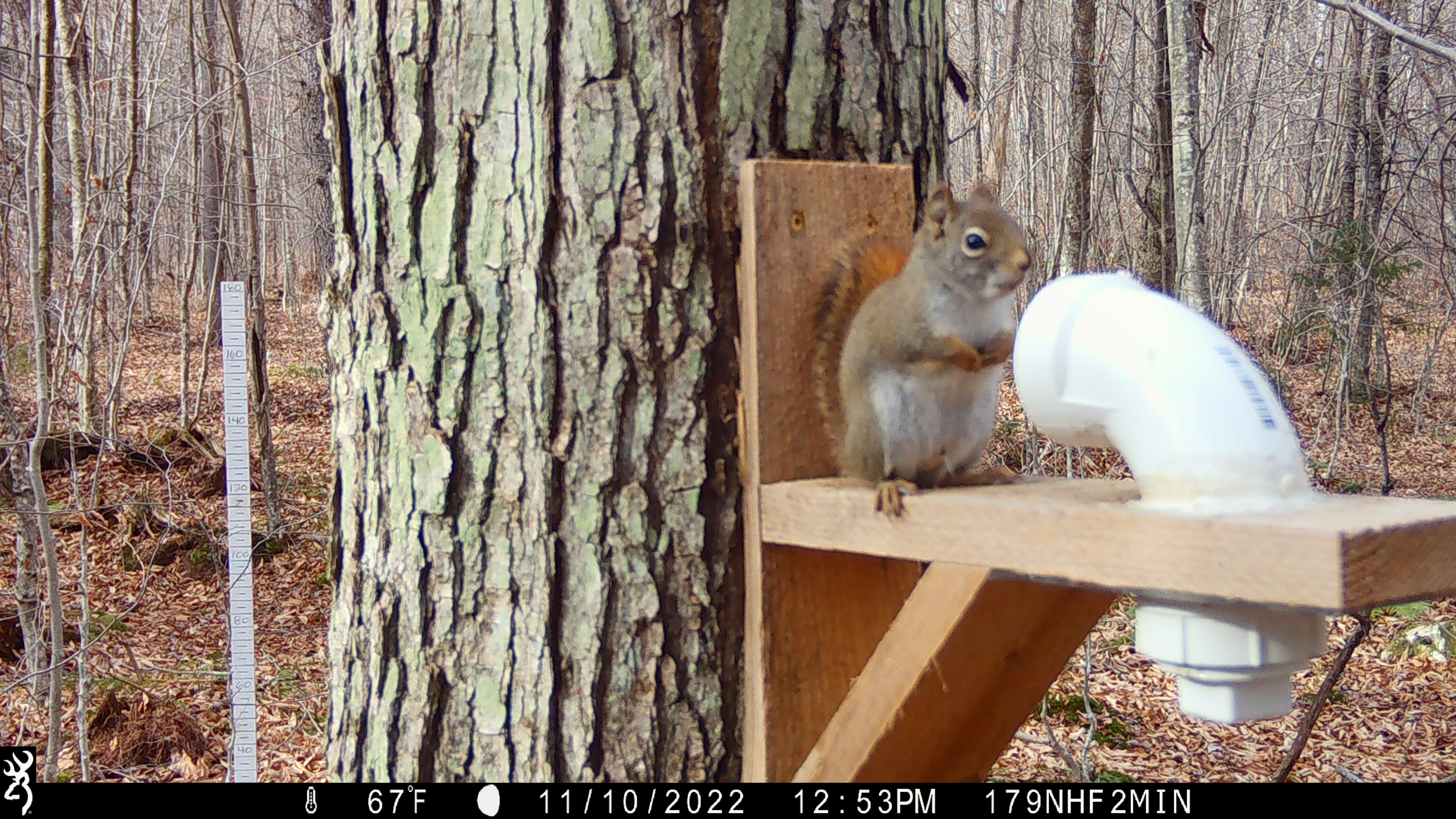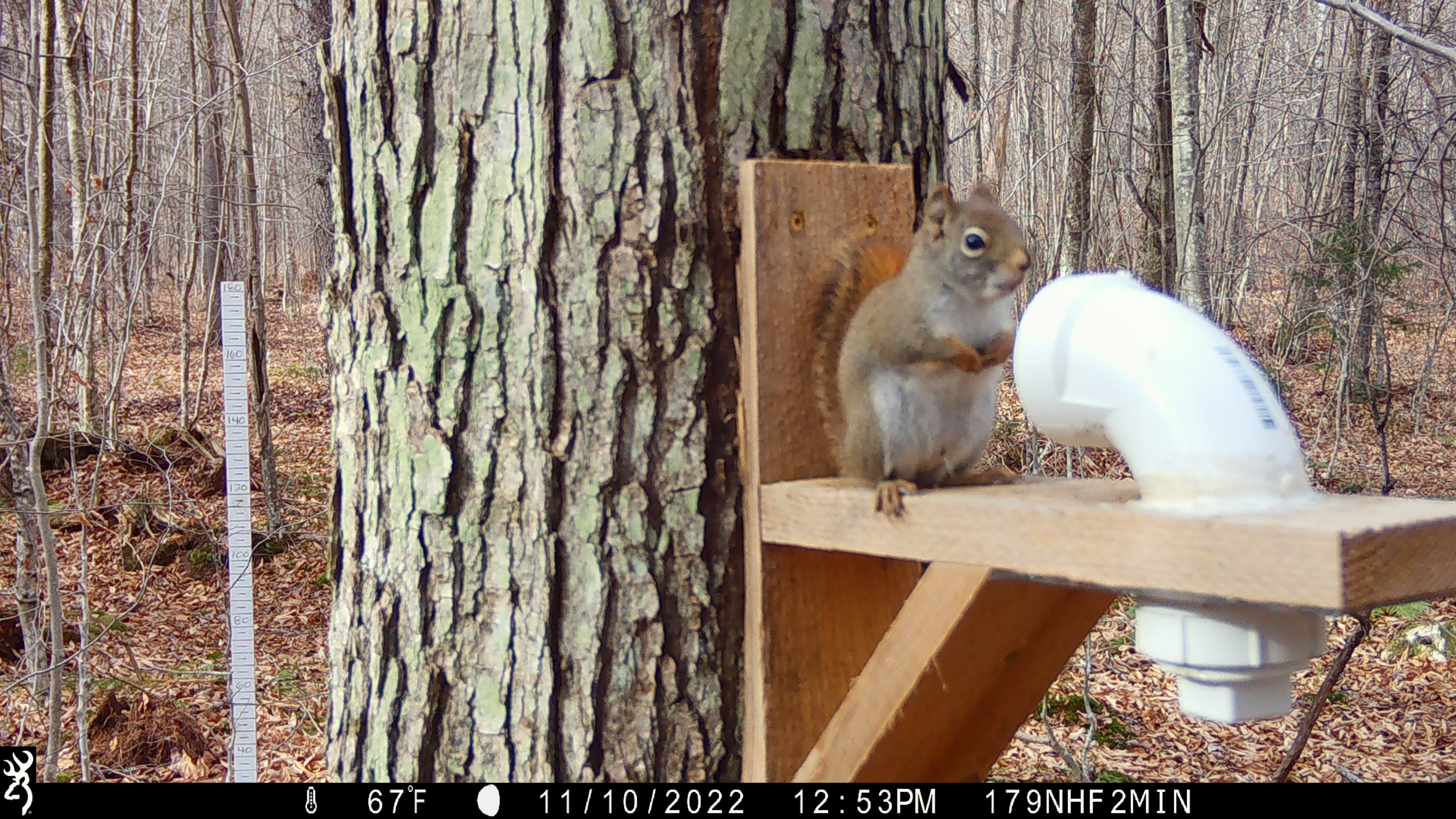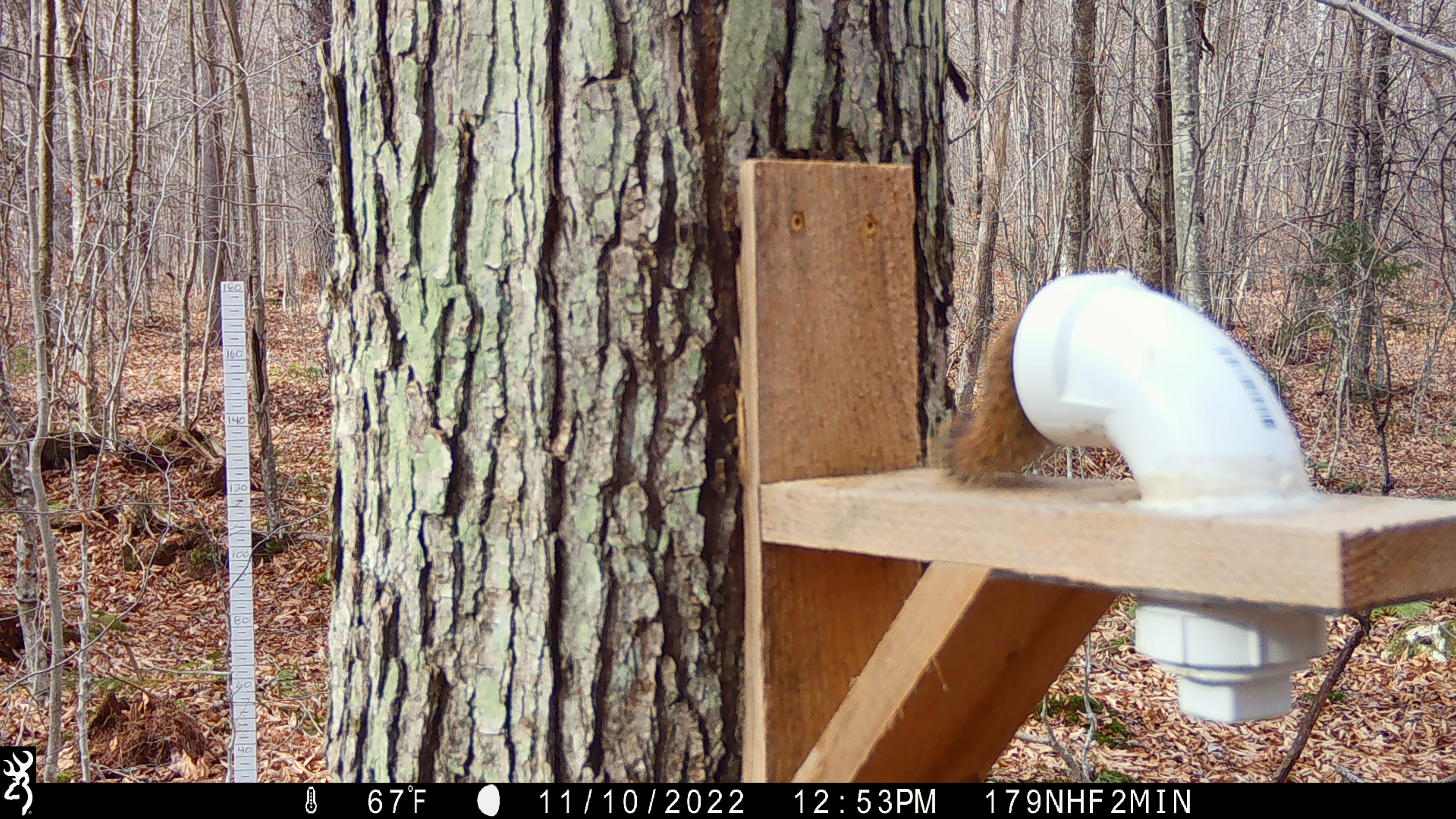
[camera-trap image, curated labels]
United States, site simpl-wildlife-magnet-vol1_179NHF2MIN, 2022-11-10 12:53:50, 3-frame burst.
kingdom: Animalia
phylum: Chordata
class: Mammalia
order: Rodentia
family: Sciuridae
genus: Tamiasciurus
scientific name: Tamiasciurus hudsonicus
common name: red squirrel